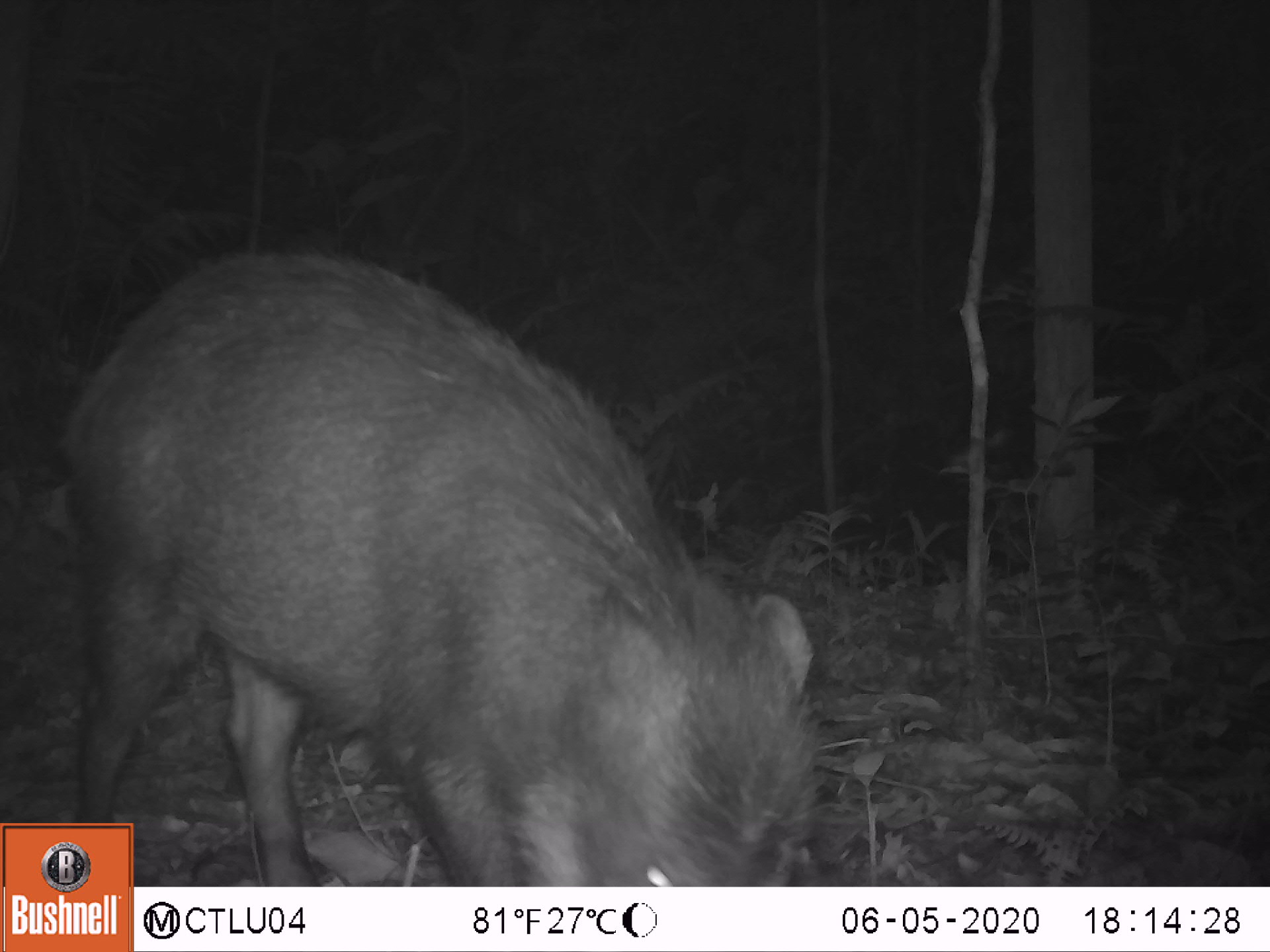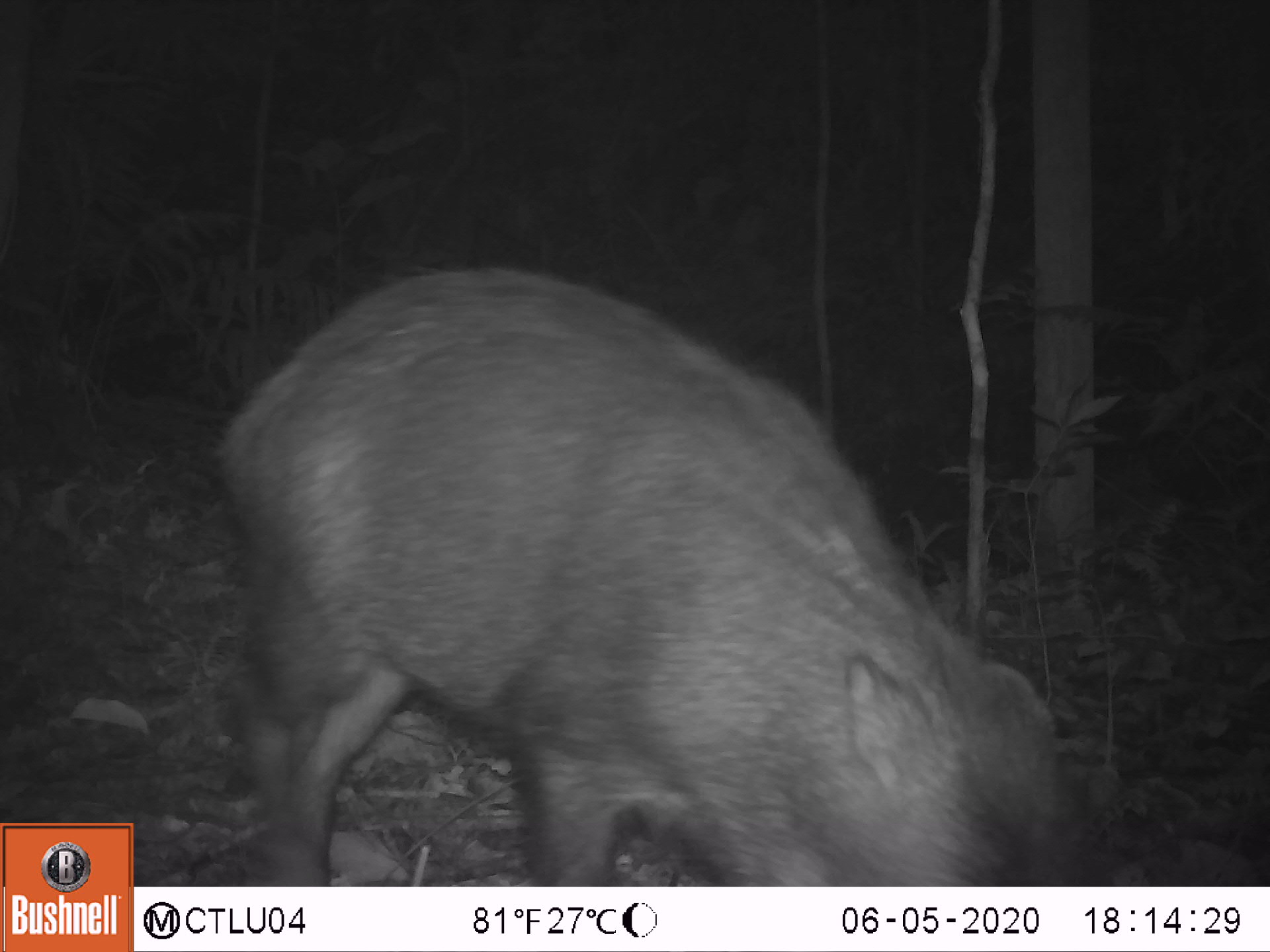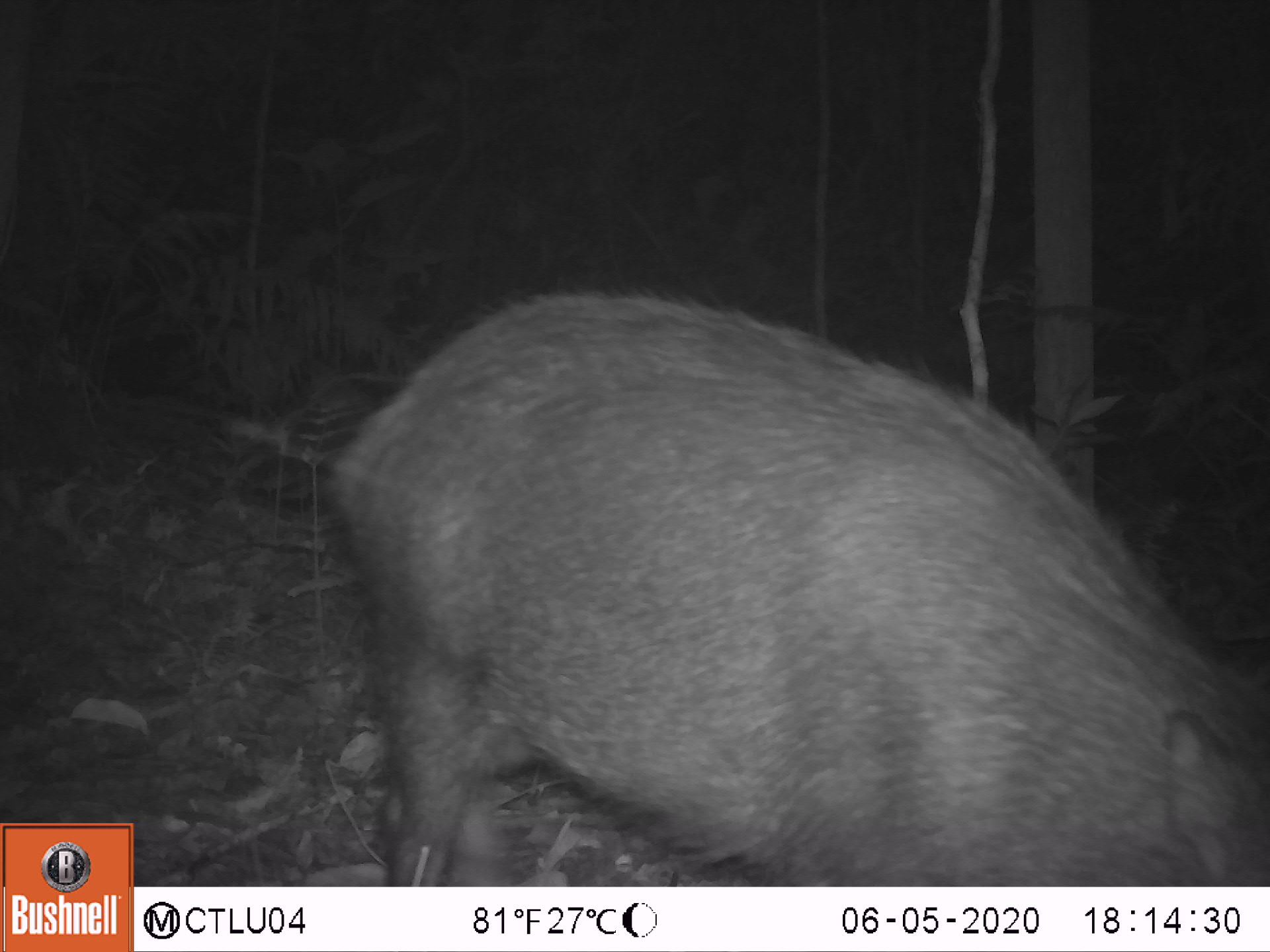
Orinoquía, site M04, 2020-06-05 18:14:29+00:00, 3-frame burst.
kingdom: Animalia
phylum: Chordata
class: Mammalia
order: Artiodactyla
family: Tayassuidae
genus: Tayassu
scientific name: Tayassu pecari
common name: white-lipped peccary